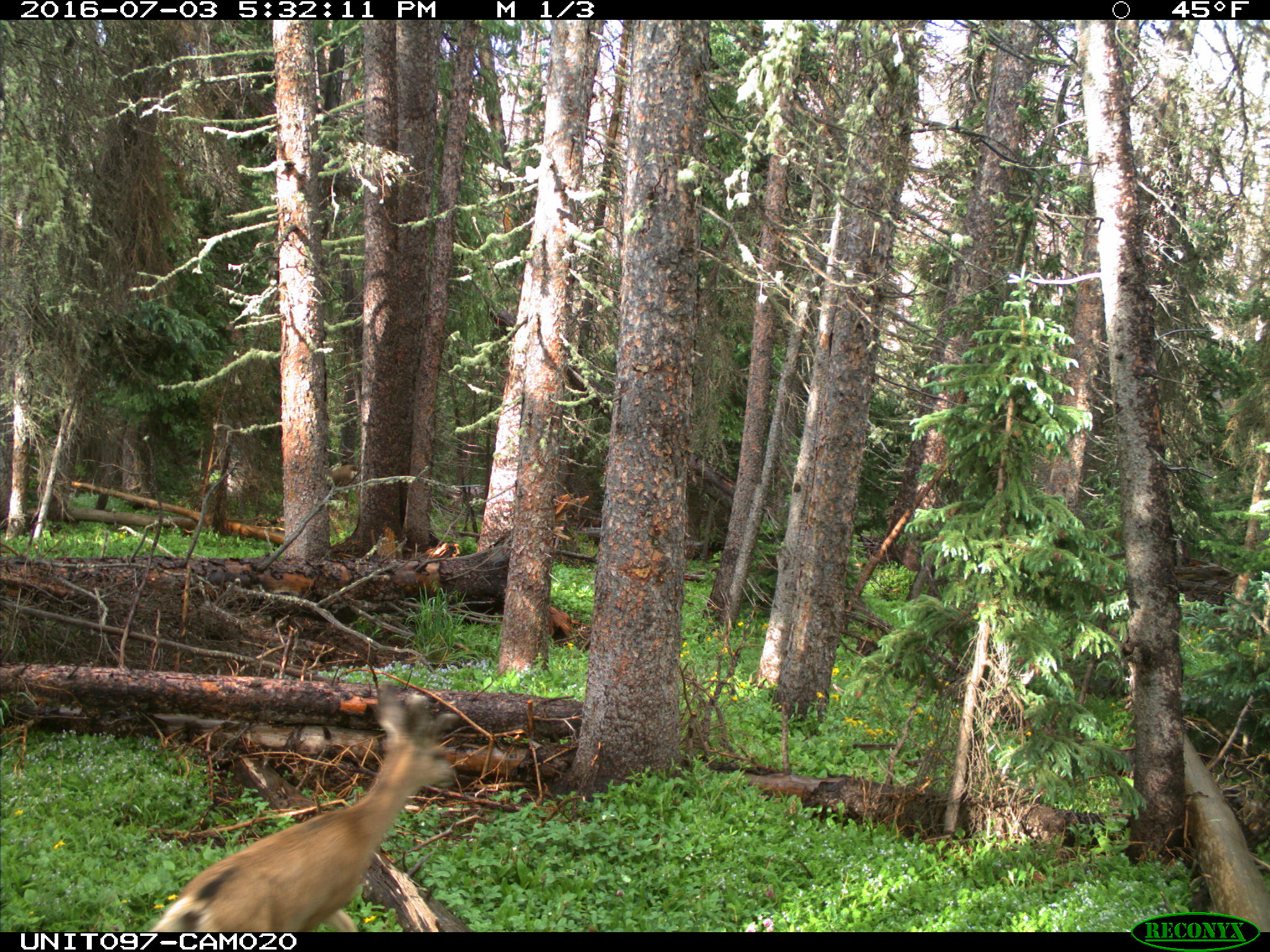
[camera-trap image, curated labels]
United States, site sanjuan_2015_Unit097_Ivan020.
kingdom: Animalia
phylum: Chordata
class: Mammalia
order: Artiodactyla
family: Cervidae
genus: Odocoileus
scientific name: Odocoileus hemionus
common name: mule deer